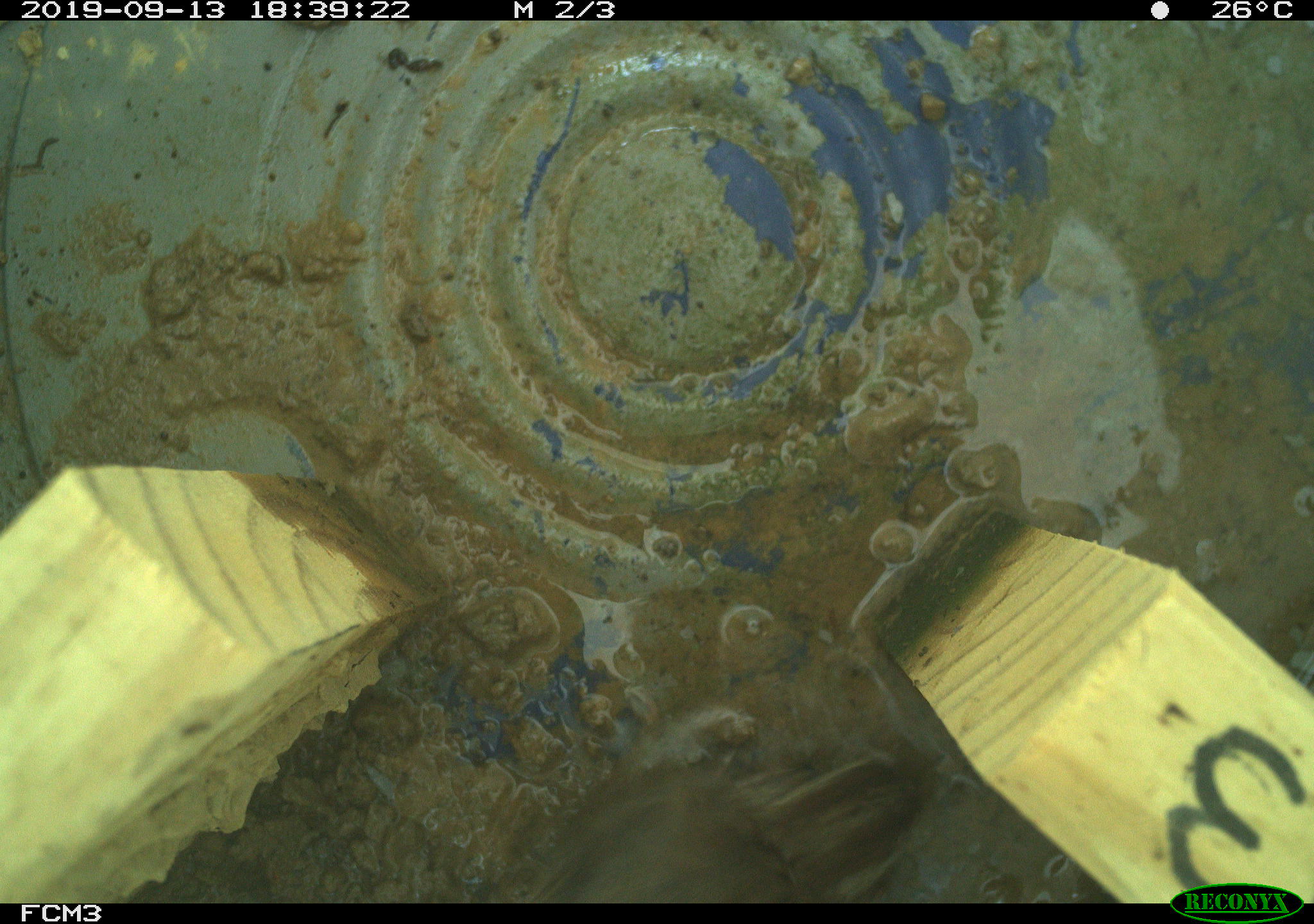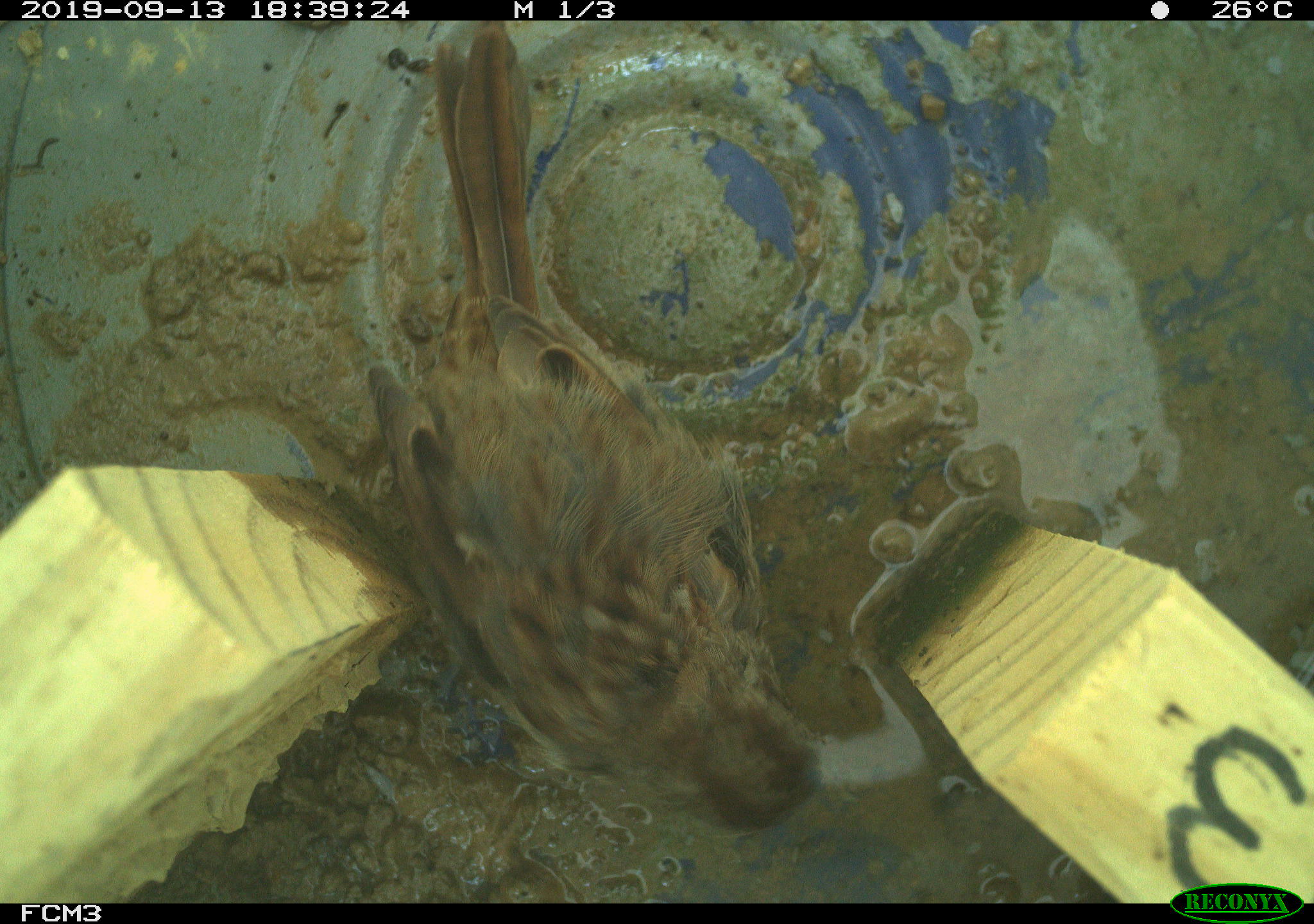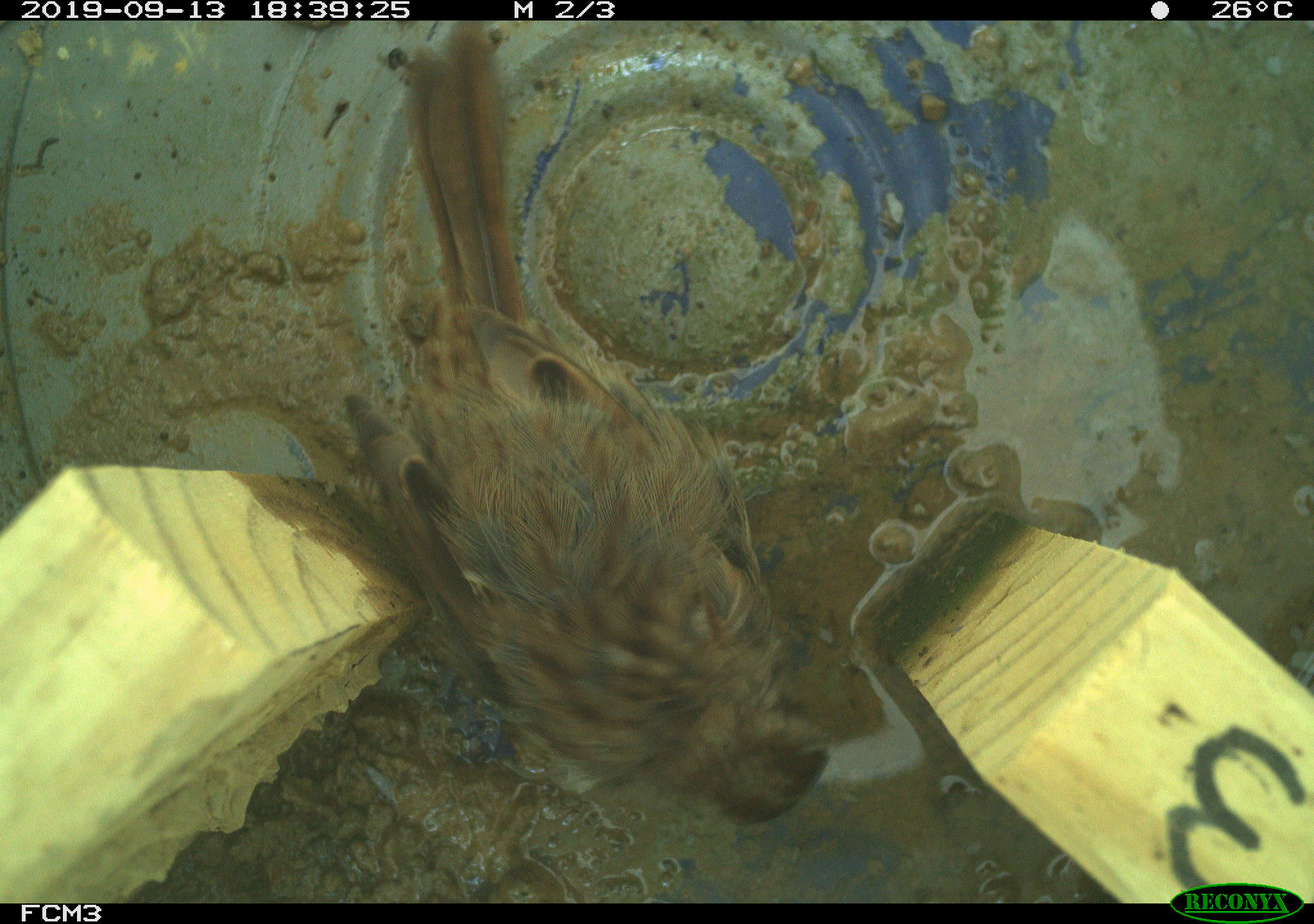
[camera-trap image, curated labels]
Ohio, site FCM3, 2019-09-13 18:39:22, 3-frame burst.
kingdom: Animalia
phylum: Chordata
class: Aves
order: Passeriformes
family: Passerellidae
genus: Melospiza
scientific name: Melospiza melodia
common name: song sparrow